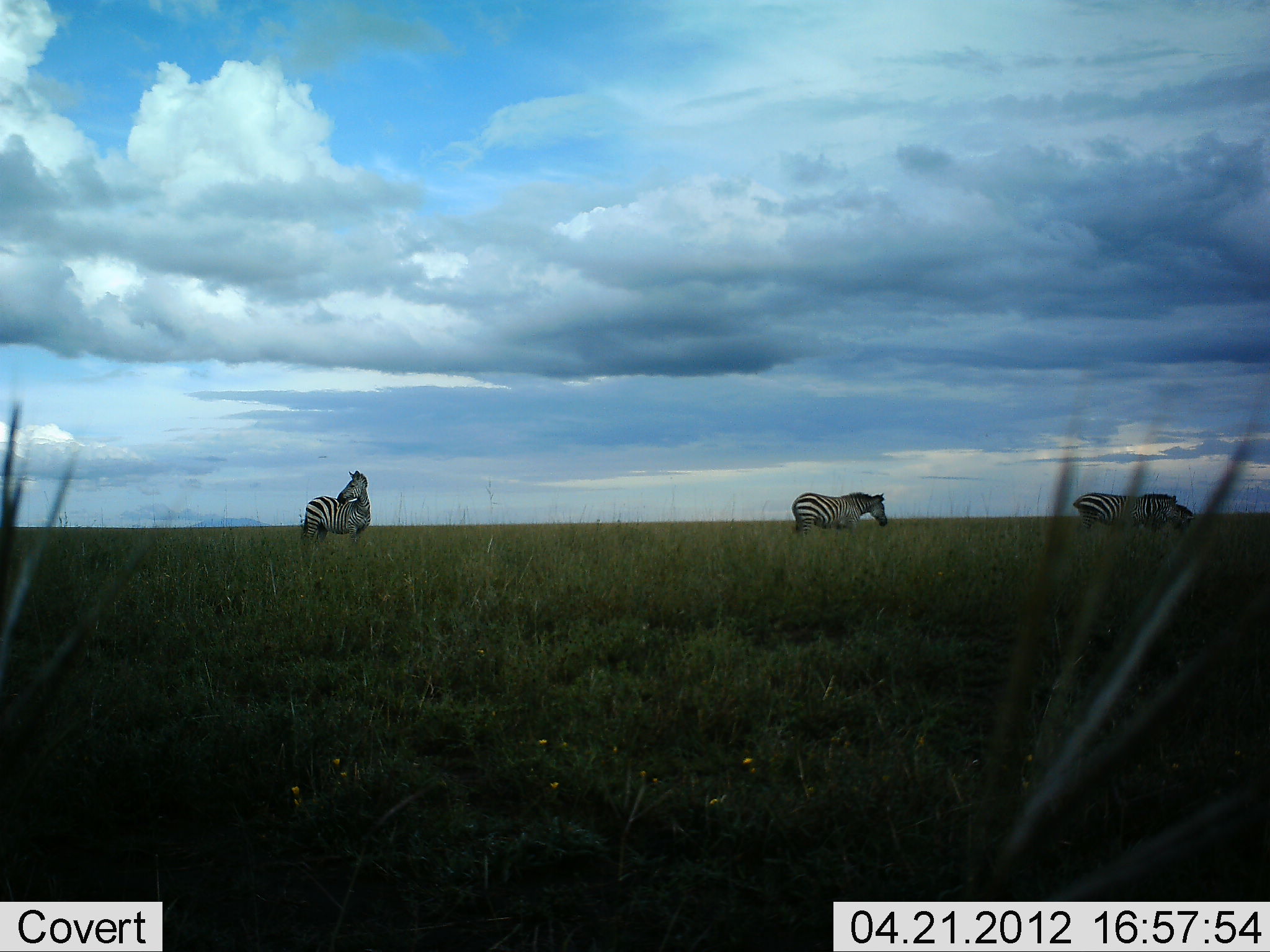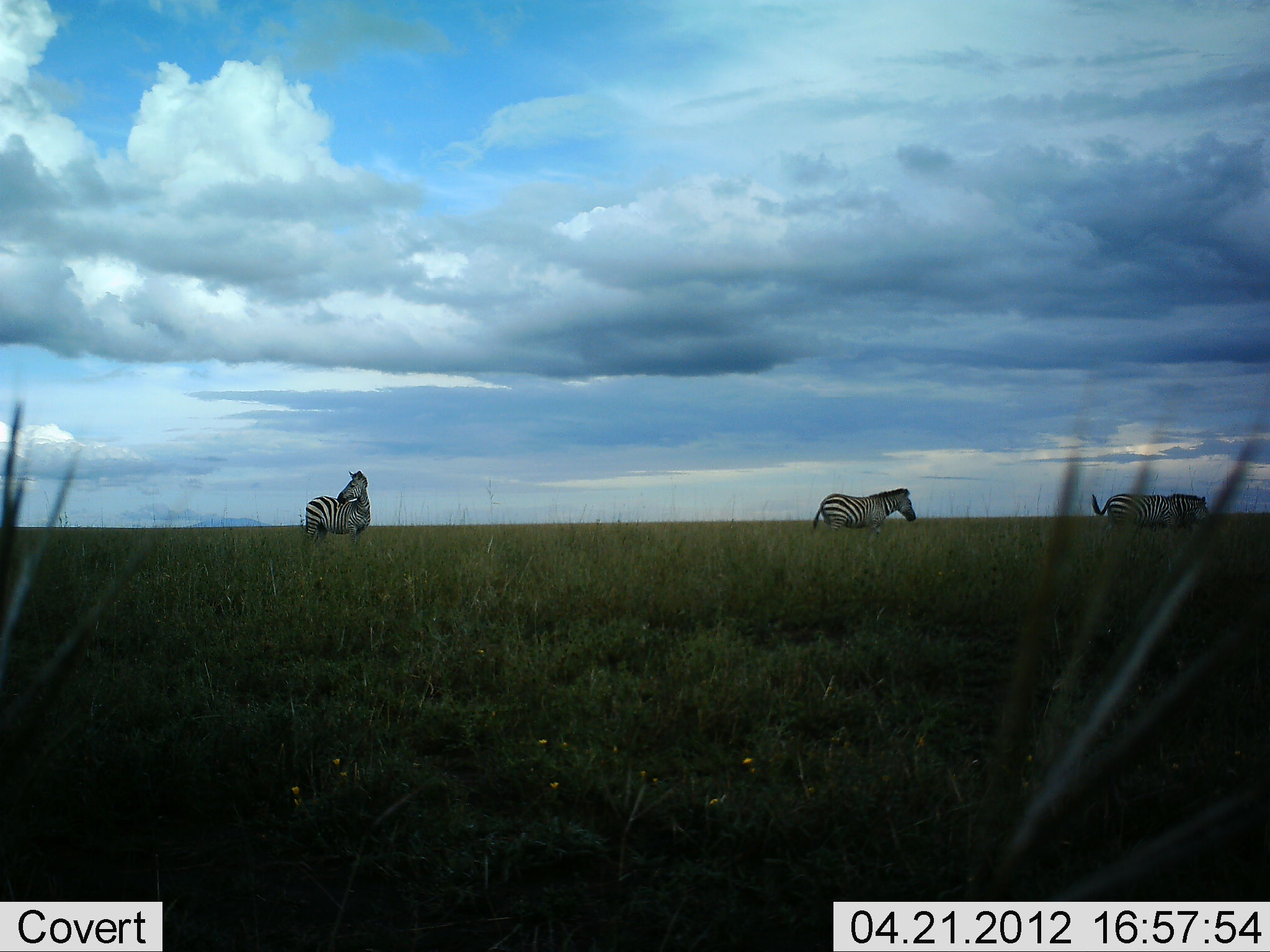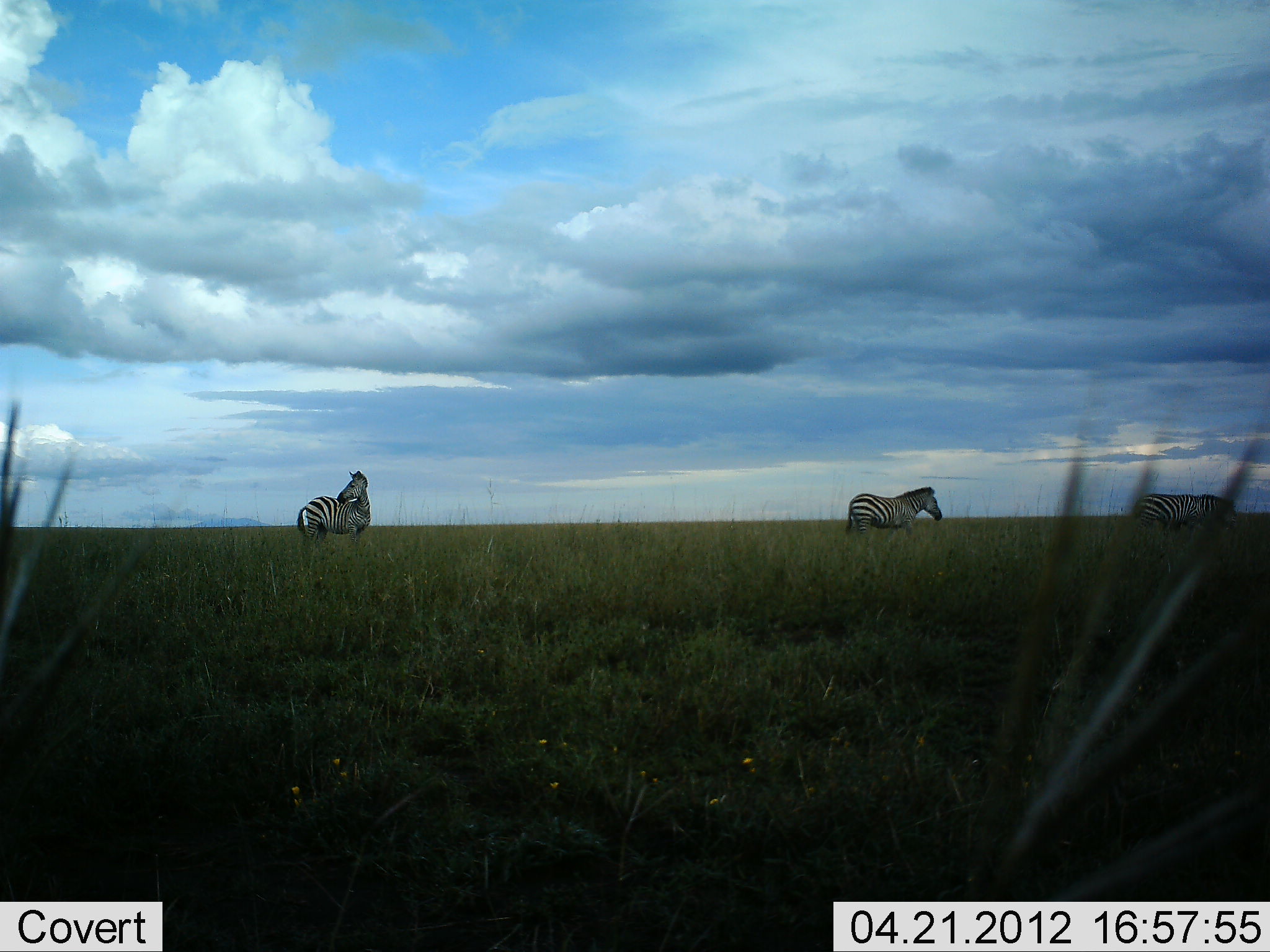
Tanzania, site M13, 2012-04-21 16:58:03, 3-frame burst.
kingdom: Animalia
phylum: Chordata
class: Mammalia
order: Perissodactyla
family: Equidae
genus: Equus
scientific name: Equus quagga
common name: plains zebra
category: zebra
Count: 3.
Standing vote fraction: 70%.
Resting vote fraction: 0%.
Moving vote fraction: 100%.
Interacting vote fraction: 0%.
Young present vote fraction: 4%.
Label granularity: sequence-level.